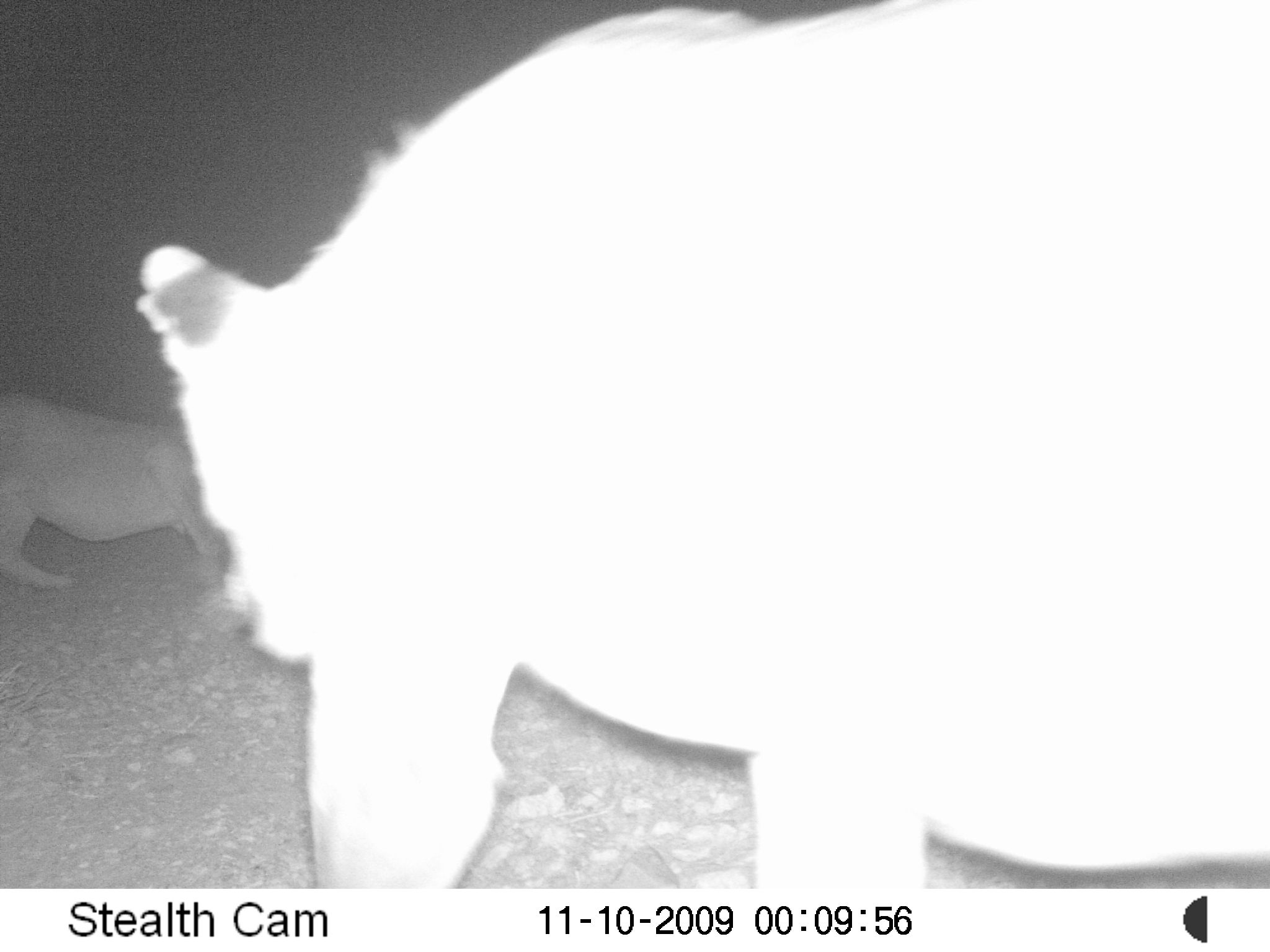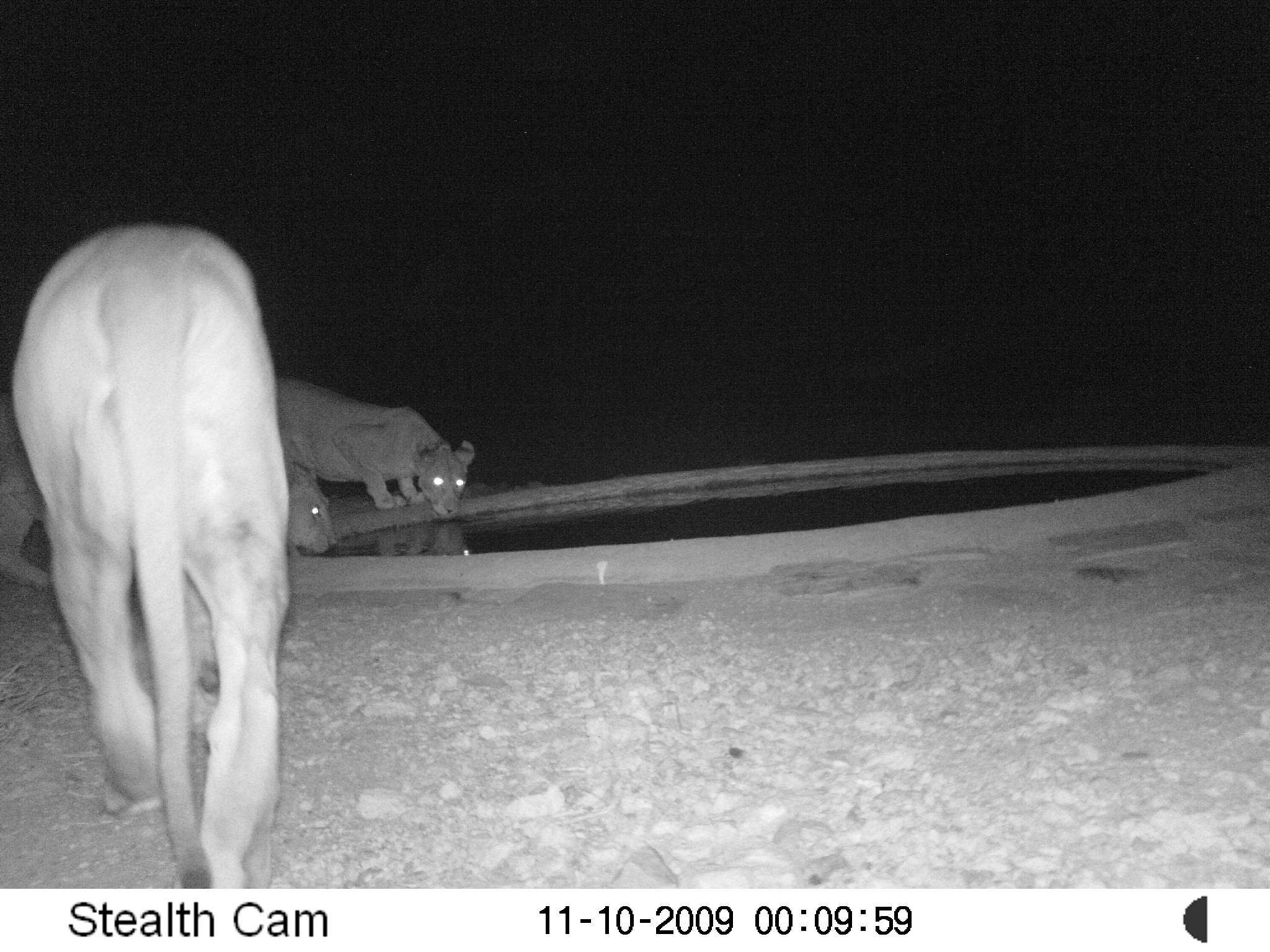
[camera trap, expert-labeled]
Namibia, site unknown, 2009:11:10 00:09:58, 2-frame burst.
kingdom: Animalia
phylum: Chordata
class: Mammalia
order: Carnivora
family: Felidae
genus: Panthera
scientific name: Panthera leo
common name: lion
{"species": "Panthera leo (lion)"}